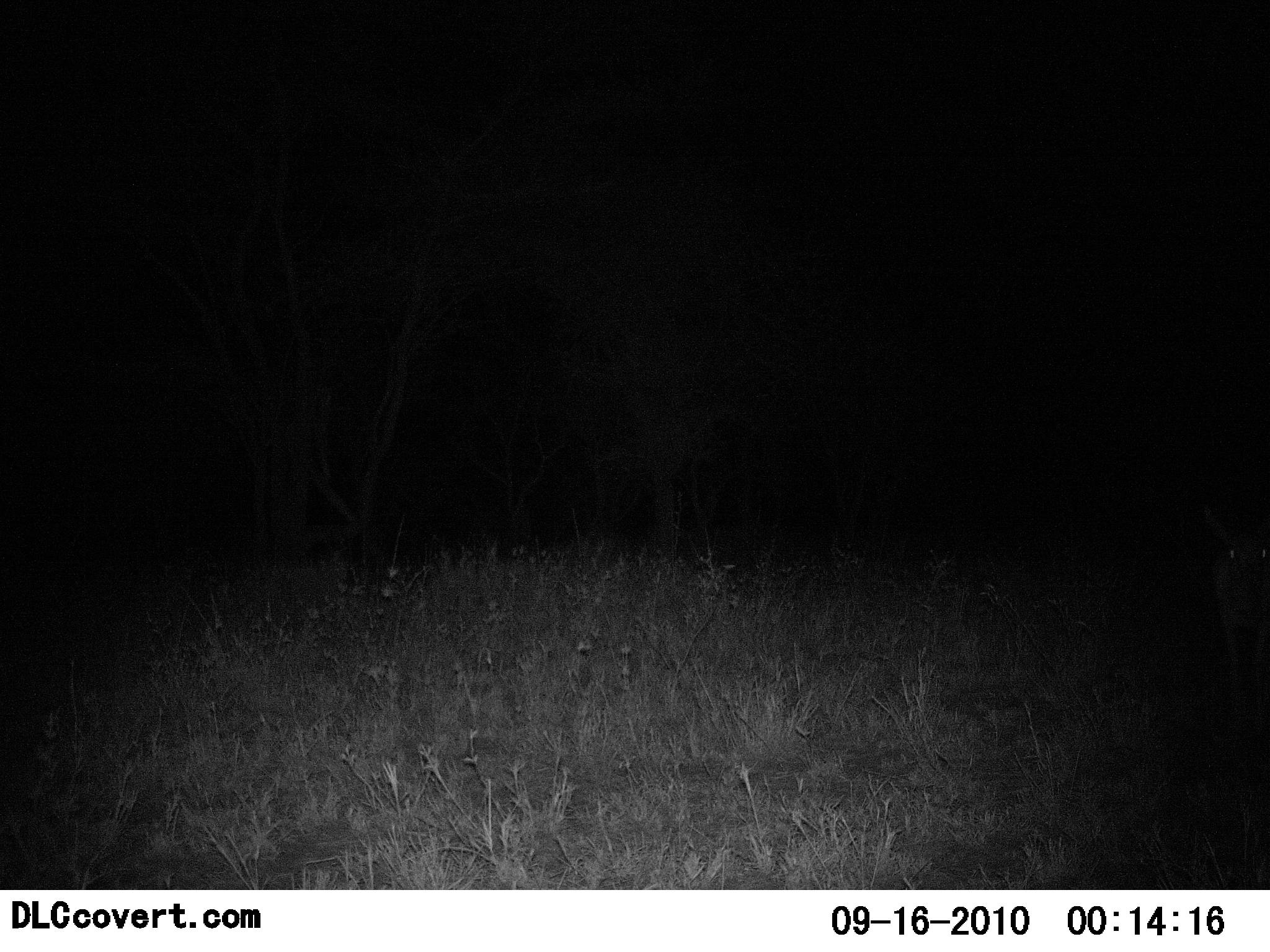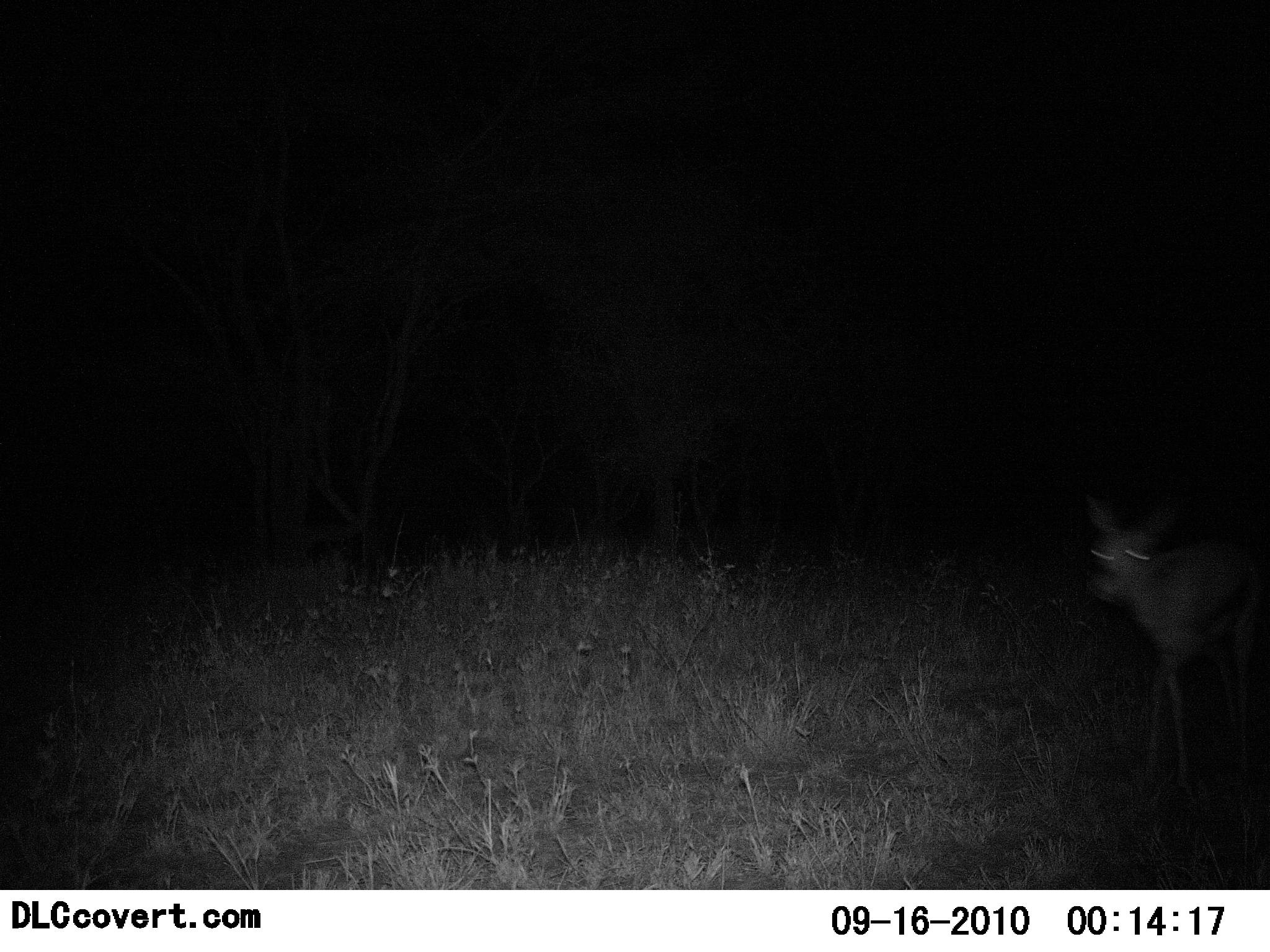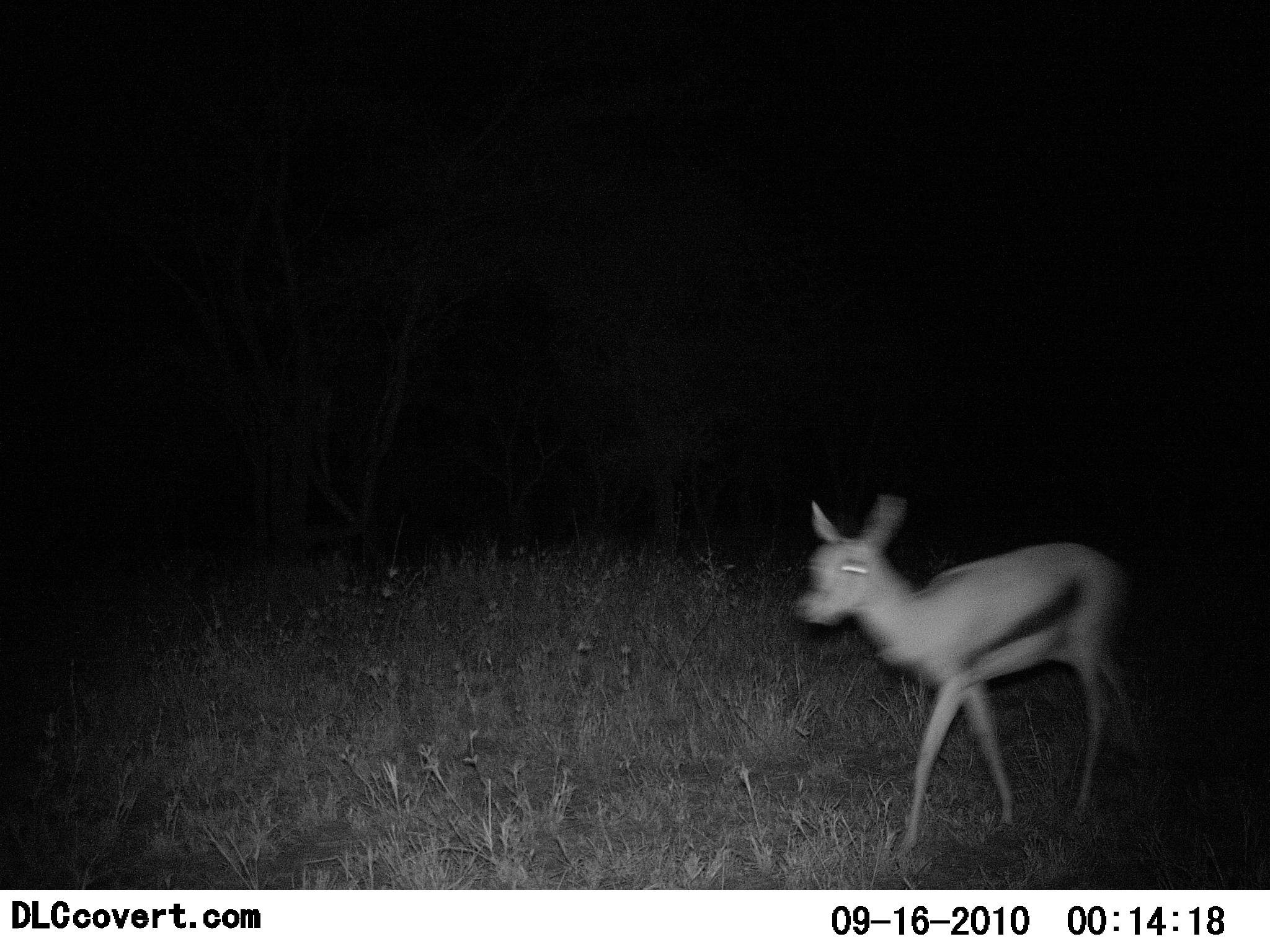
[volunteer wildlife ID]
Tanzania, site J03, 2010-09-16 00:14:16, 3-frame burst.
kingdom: Animalia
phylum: Chordata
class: Mammalia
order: Artiodactyla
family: Bovidae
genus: Eudorcas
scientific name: Eudorcas thomsonii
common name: thomson's gazelle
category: gazellethomsons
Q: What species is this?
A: Gazellethomsons (thomson's gazelle) (Eudorcas thomsonii).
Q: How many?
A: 1.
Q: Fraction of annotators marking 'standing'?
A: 8%.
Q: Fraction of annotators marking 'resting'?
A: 0%.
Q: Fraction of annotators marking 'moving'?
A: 100%.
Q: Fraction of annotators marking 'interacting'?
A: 0%.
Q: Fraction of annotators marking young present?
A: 8%.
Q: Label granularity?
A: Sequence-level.